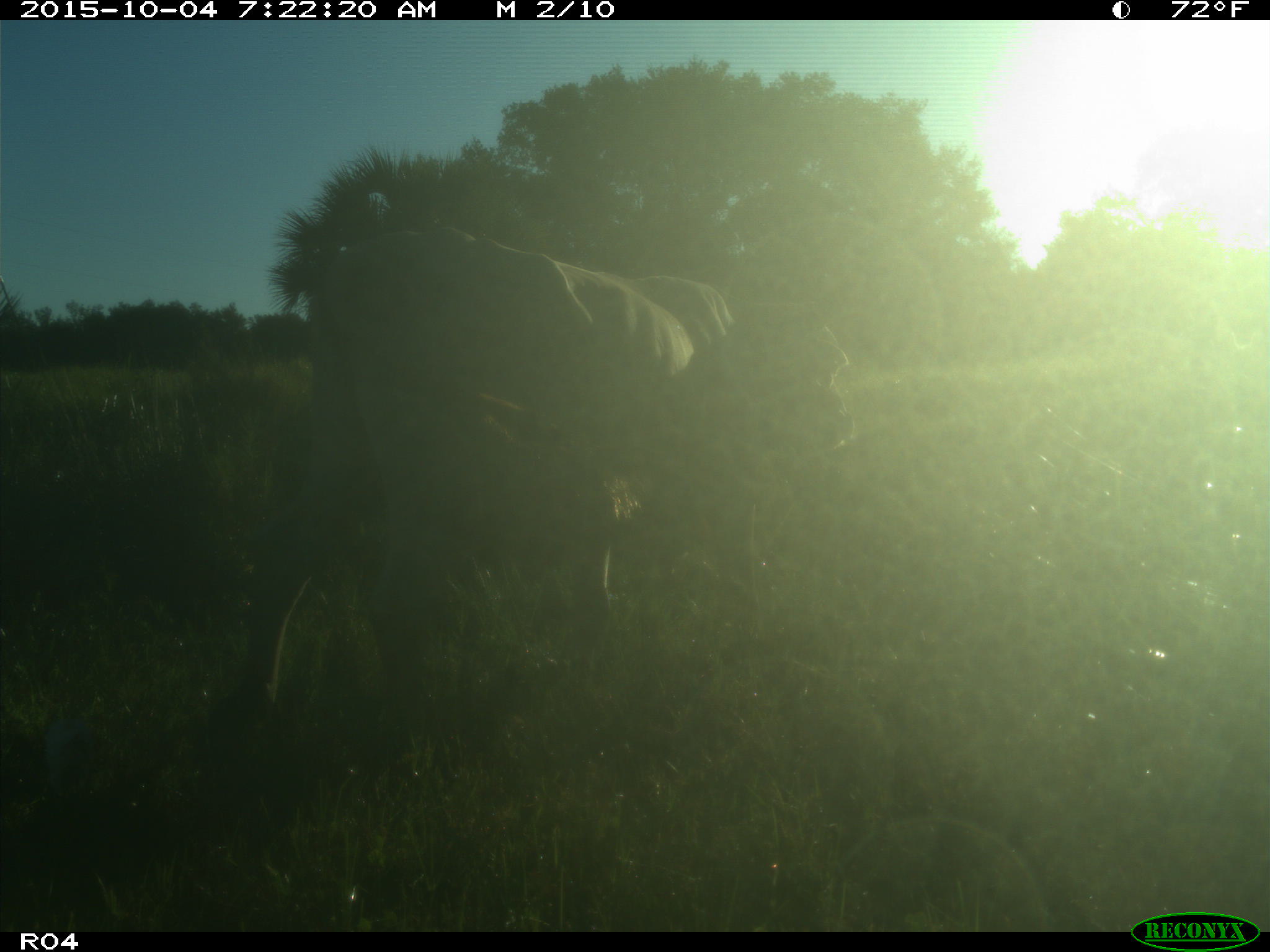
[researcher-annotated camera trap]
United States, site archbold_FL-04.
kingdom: Animalia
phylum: Chordata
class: Mammalia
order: Artiodactyla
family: Bovidae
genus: Bos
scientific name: Bos taurus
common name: domestic cow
Bos taurus (domestic cow).